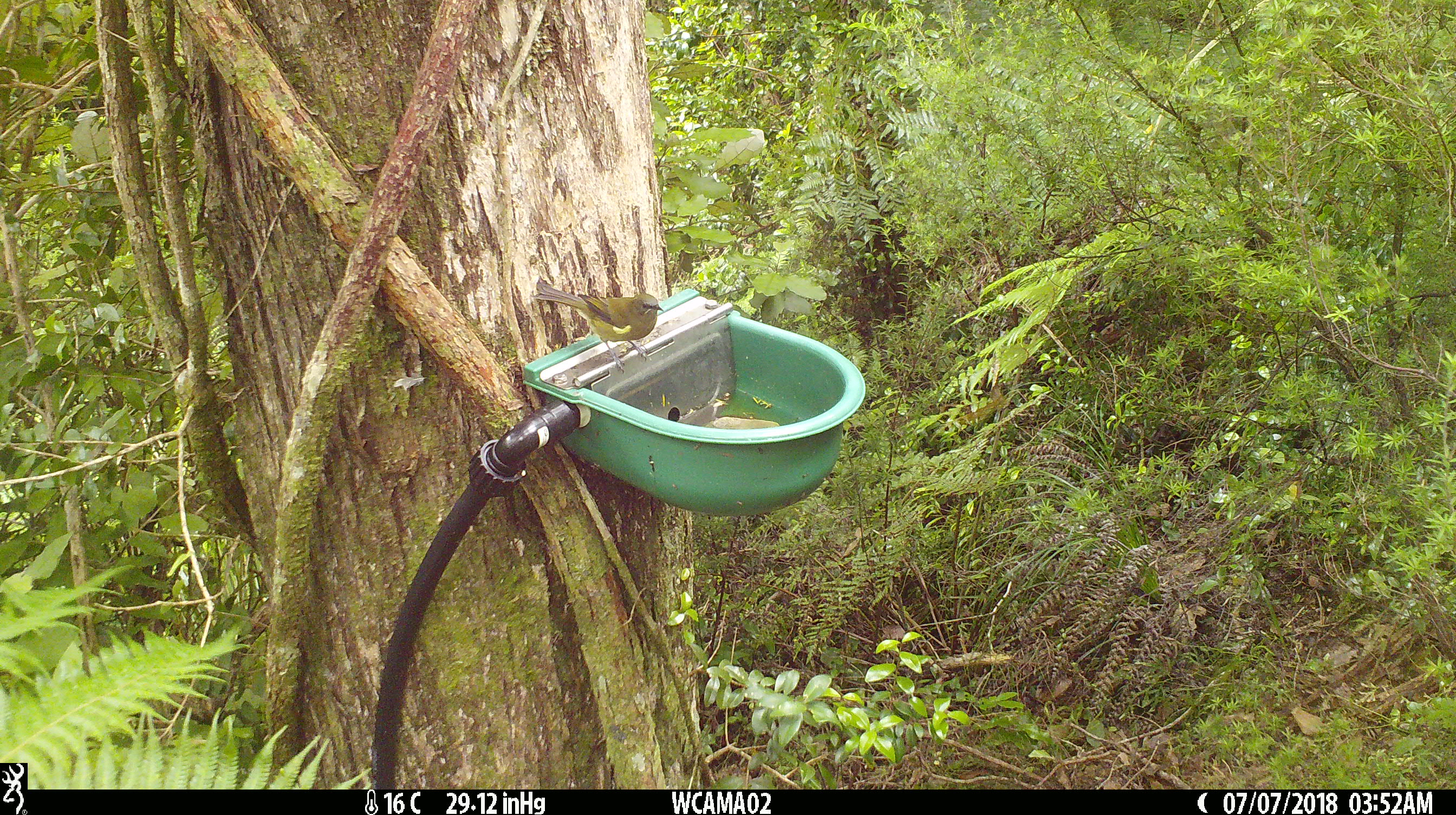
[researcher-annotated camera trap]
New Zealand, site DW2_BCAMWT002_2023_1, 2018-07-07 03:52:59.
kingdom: Animalia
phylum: Chordata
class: Aves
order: Passeriformes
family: Meliphagidae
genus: Anthornis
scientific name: Anthornis melanura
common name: new zealand bellbird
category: bellbird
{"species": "bellbird (new zealand bellbird) (Anthornis melanura)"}